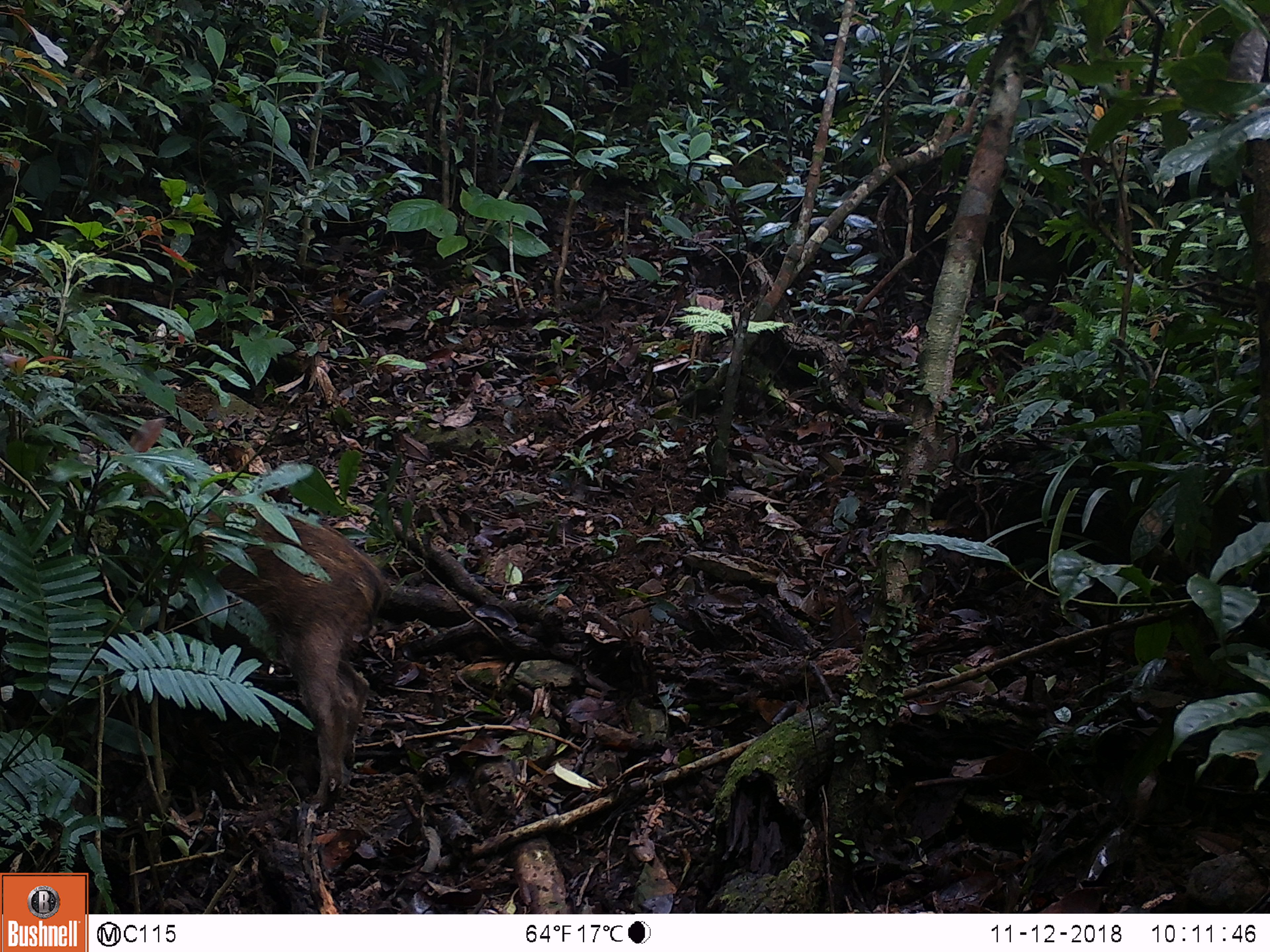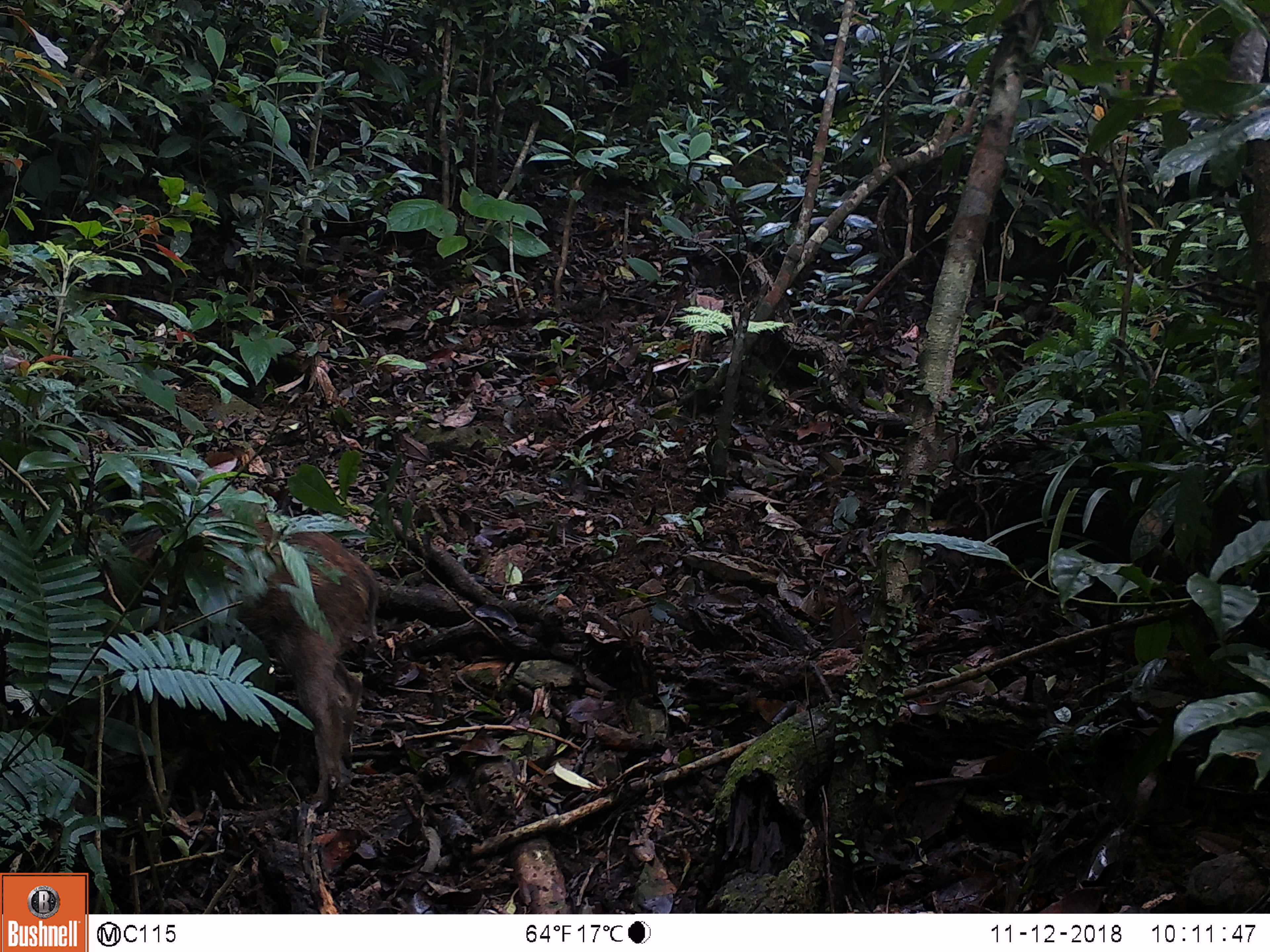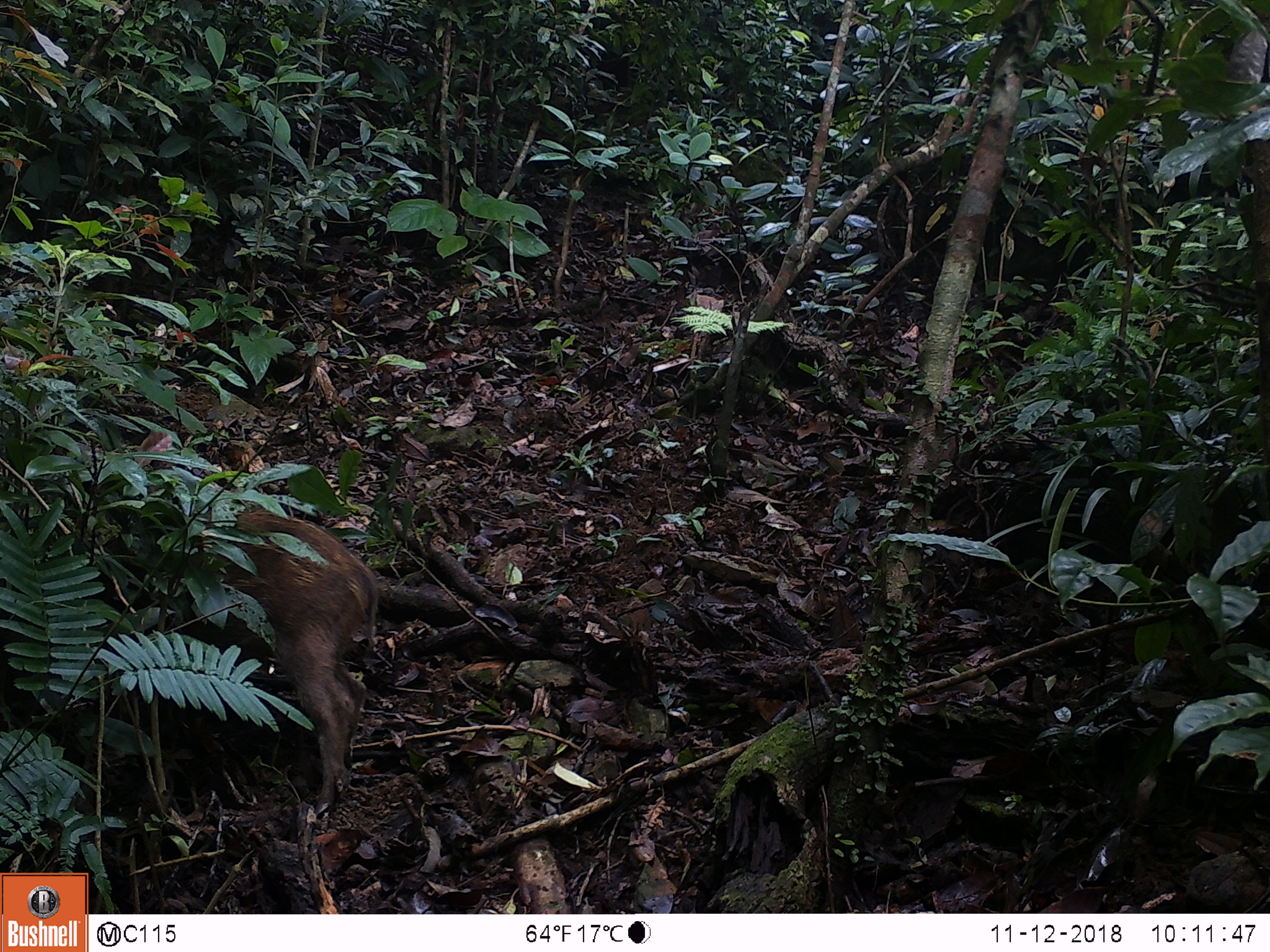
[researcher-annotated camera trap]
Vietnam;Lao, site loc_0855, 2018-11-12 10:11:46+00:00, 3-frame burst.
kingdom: Animalia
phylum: Chordata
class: Mammalia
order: Artiodactyla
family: Suidae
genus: Sus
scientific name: Sus scrofa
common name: eurasian wild pig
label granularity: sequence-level